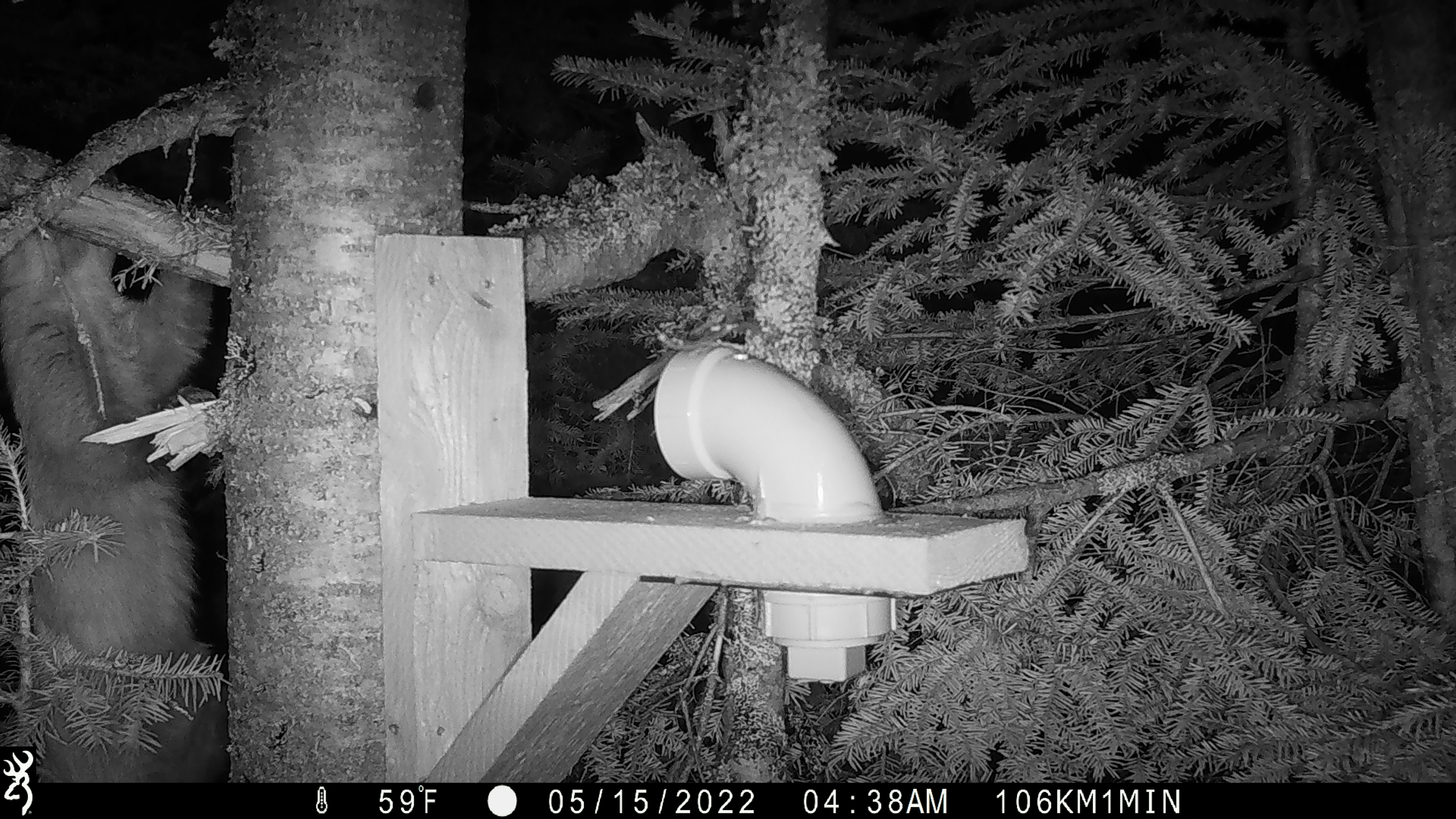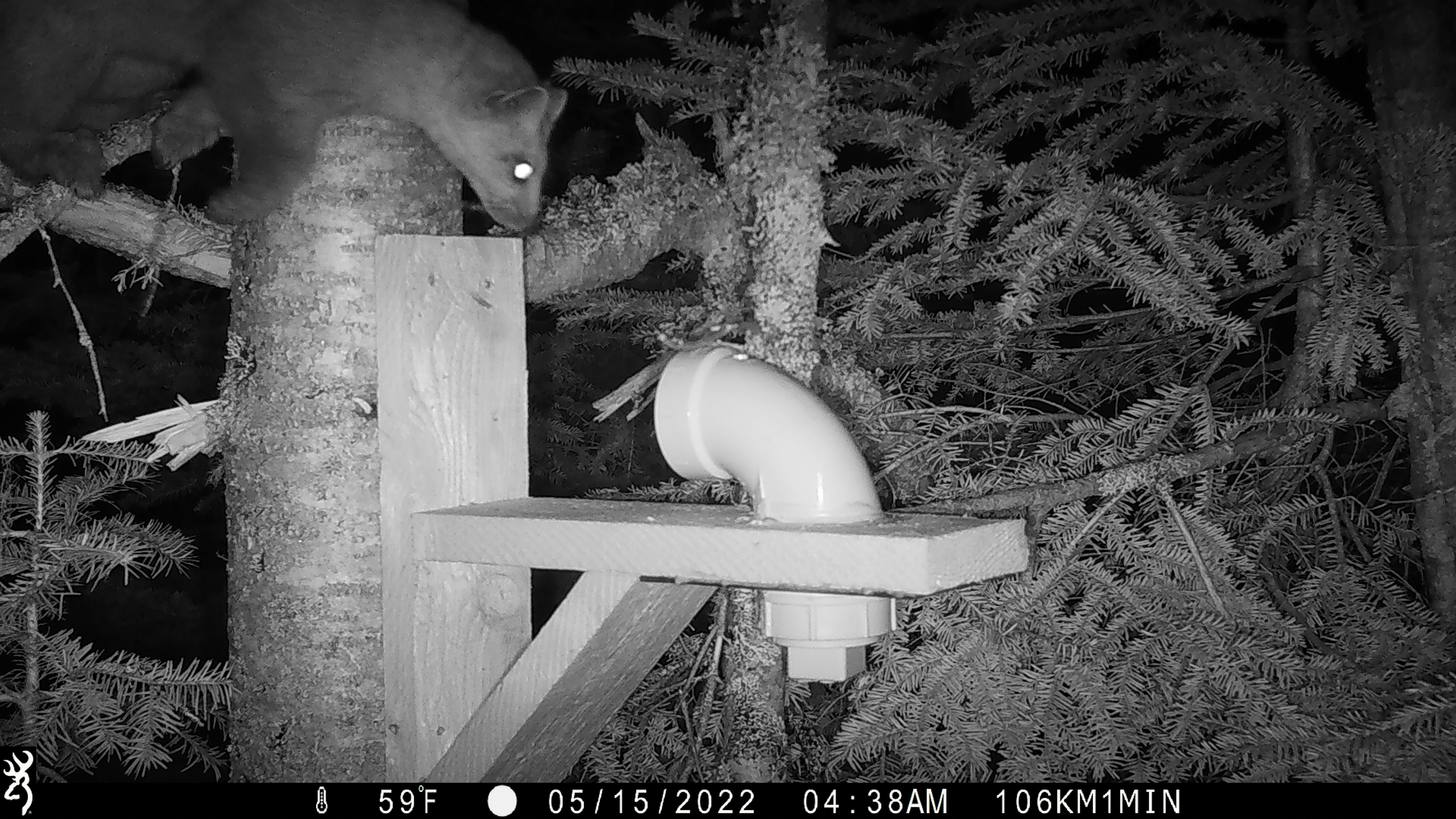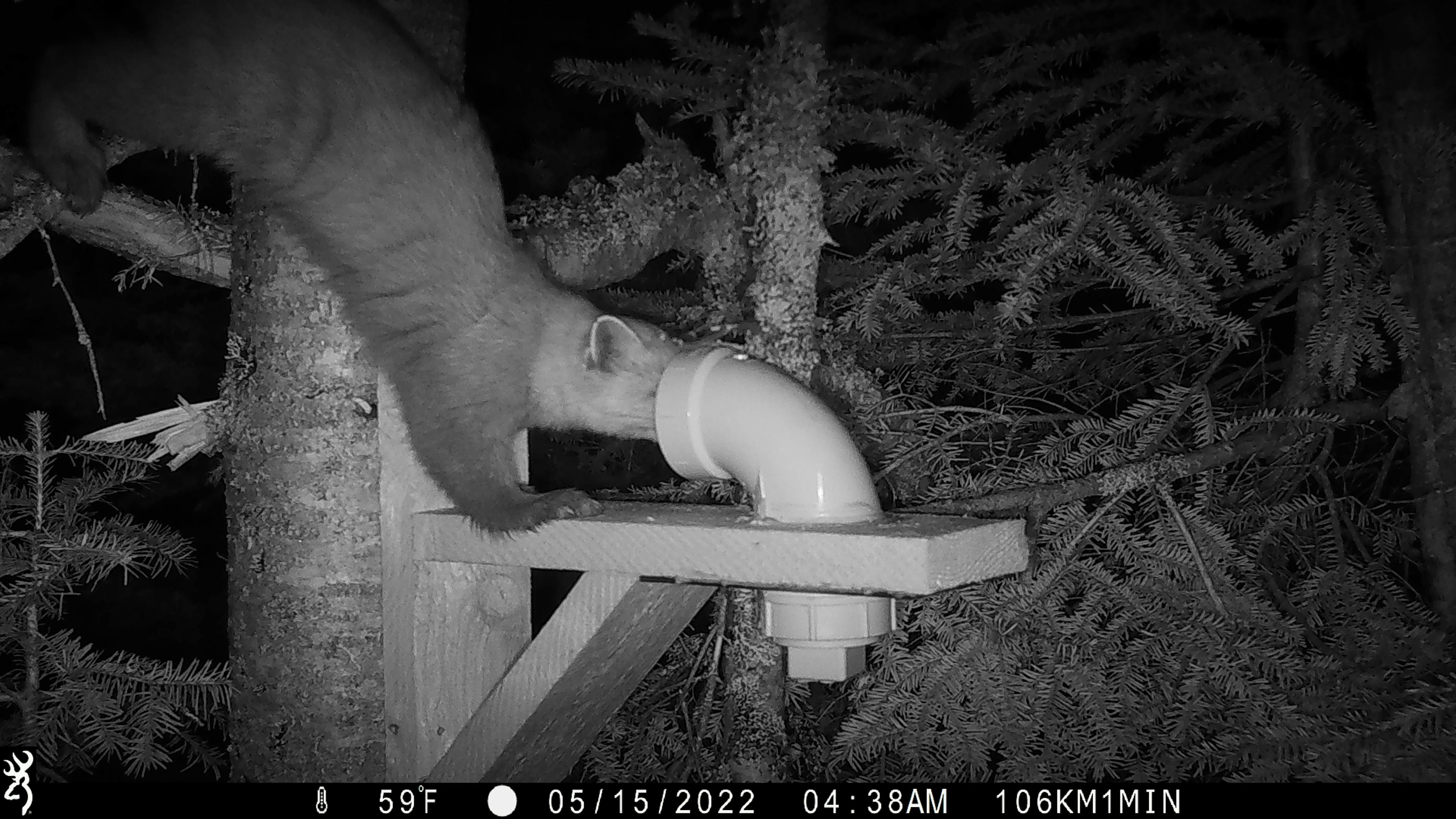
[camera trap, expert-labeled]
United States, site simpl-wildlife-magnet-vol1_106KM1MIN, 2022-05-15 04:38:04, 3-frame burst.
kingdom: Animalia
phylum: Chordata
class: Mammalia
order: Carnivora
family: Mustelidae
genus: Martes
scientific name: Martes americana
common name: american marten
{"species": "american marten (Martes americana)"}